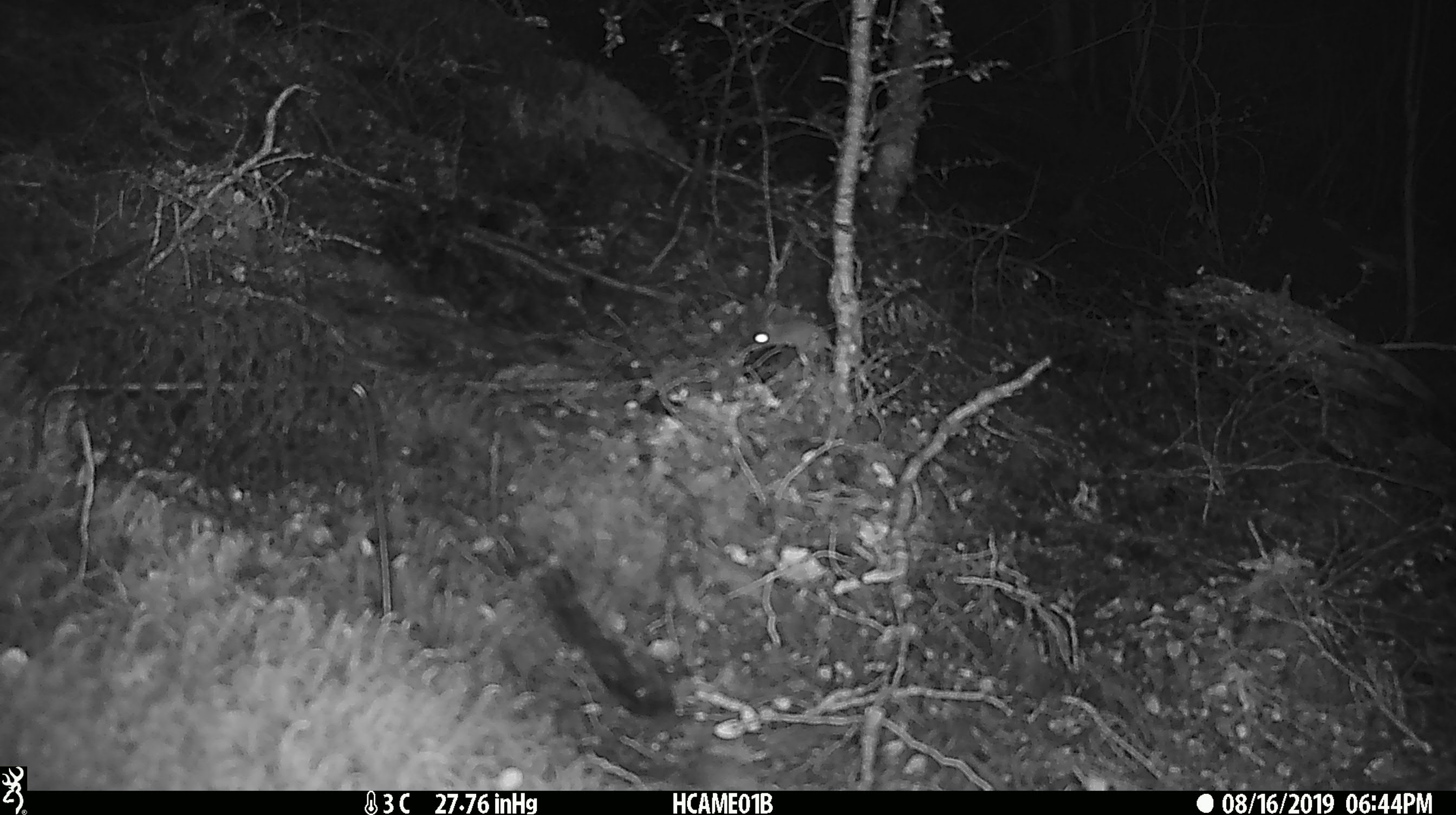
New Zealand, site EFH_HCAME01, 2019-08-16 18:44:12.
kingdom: Animalia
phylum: Chordata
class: Mammalia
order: Rodentia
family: Muridae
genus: Mus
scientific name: Mus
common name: mouse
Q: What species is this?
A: Mouse (Mus).